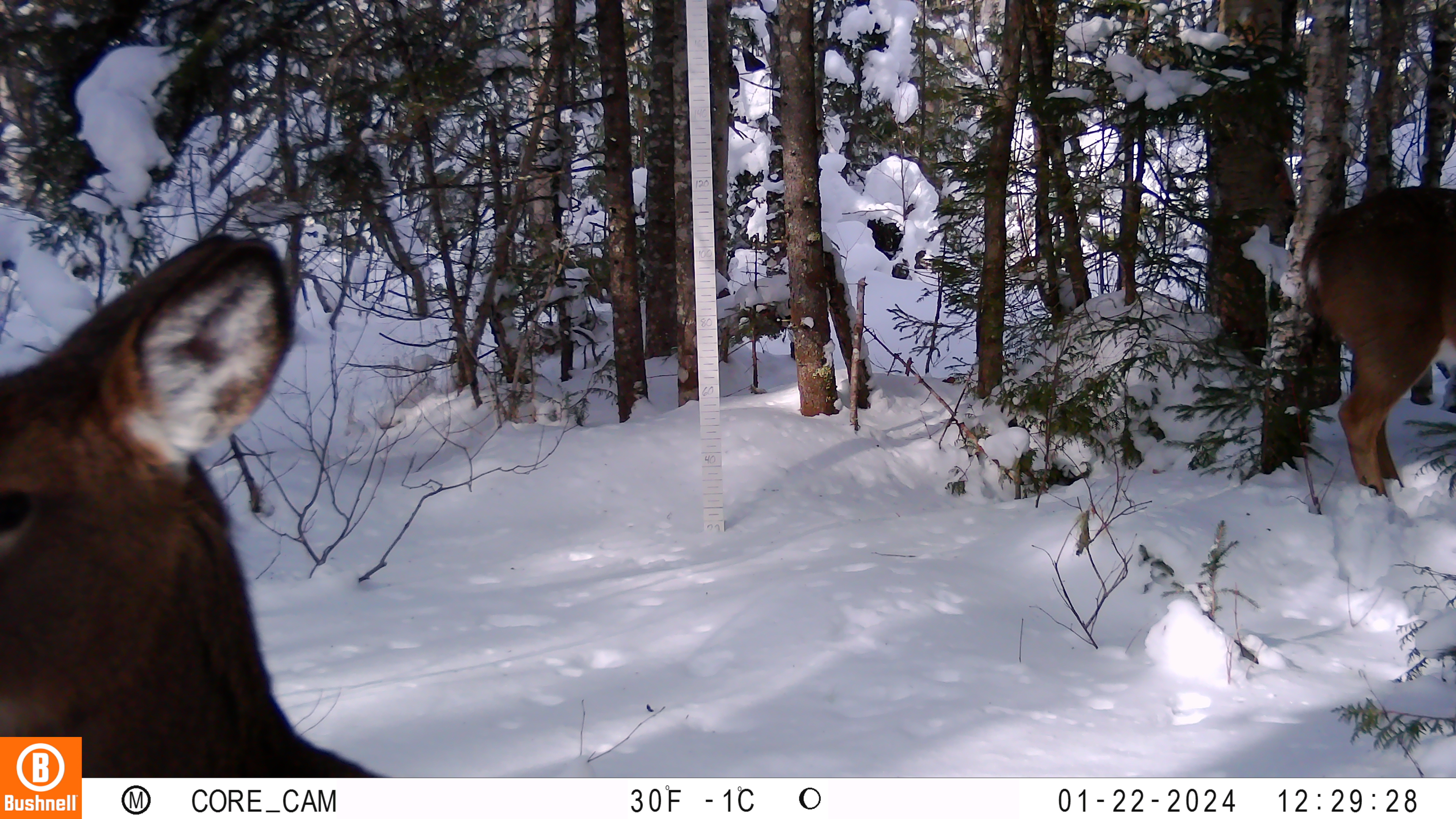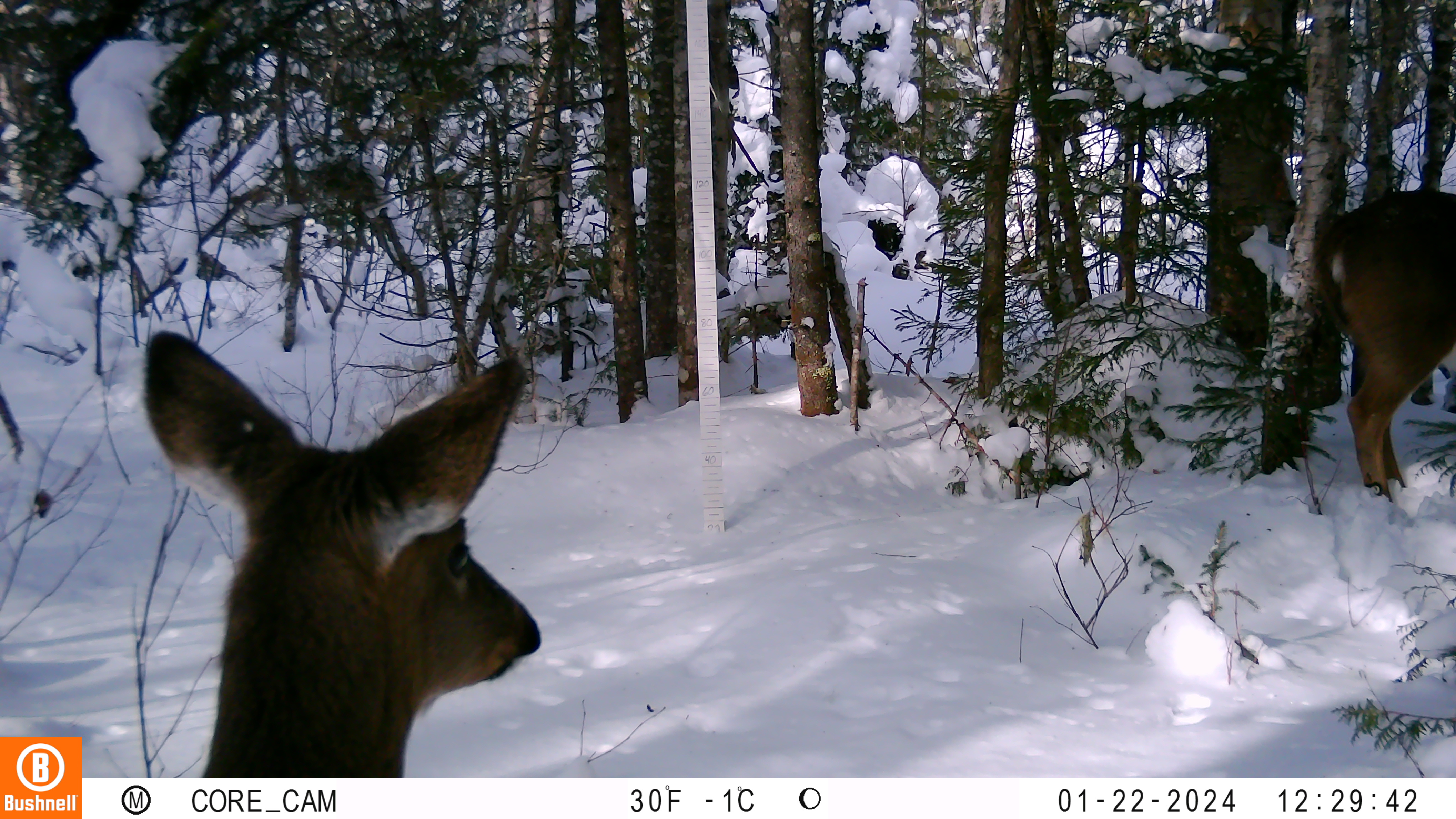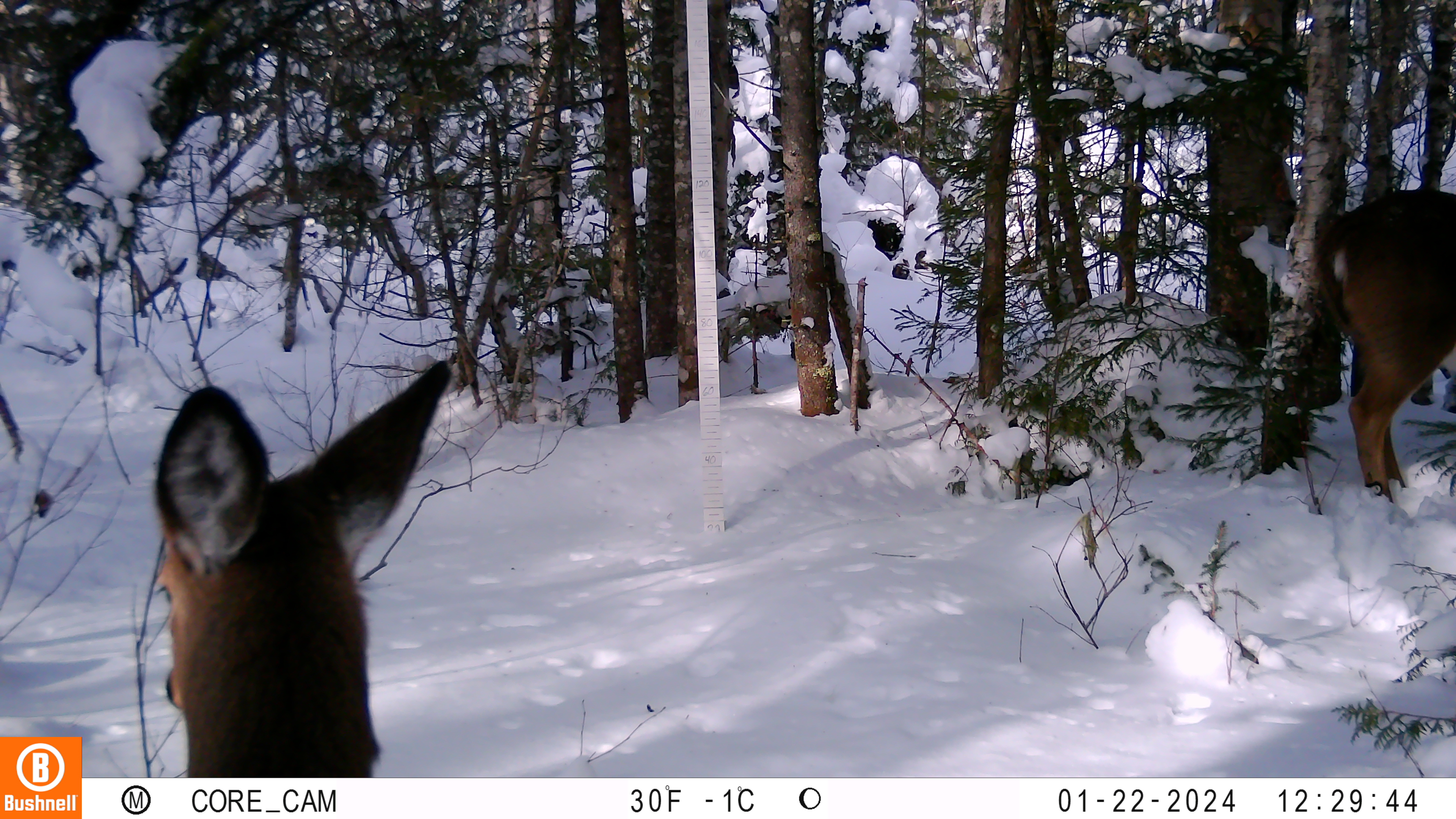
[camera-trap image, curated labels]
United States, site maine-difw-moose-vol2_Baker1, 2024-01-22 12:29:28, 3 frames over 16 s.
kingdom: Animalia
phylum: Chordata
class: Mammalia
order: Artiodactyla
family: Cervidae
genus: Odocoileus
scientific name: Odocoileus virginianus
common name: white-tailed deer